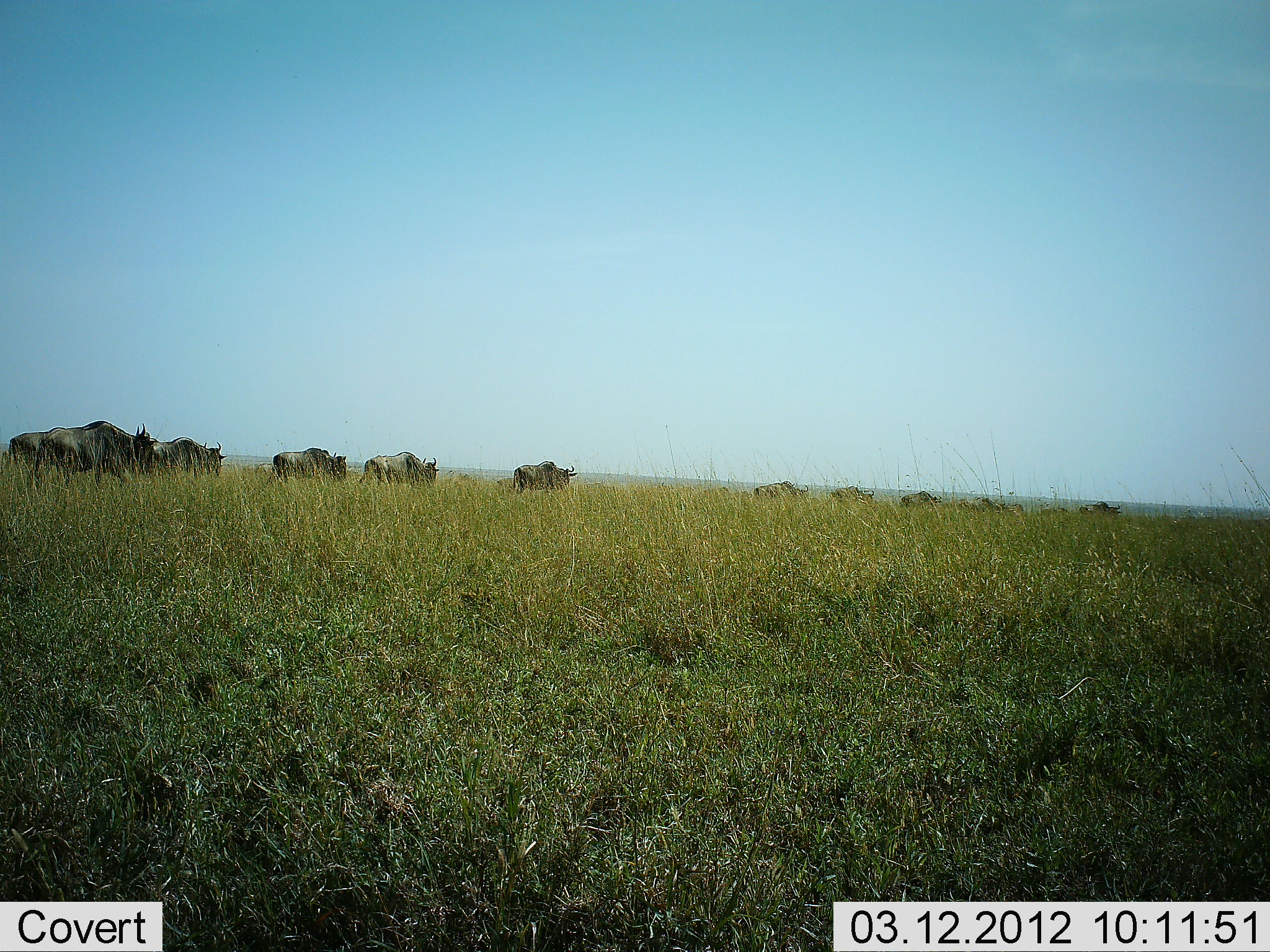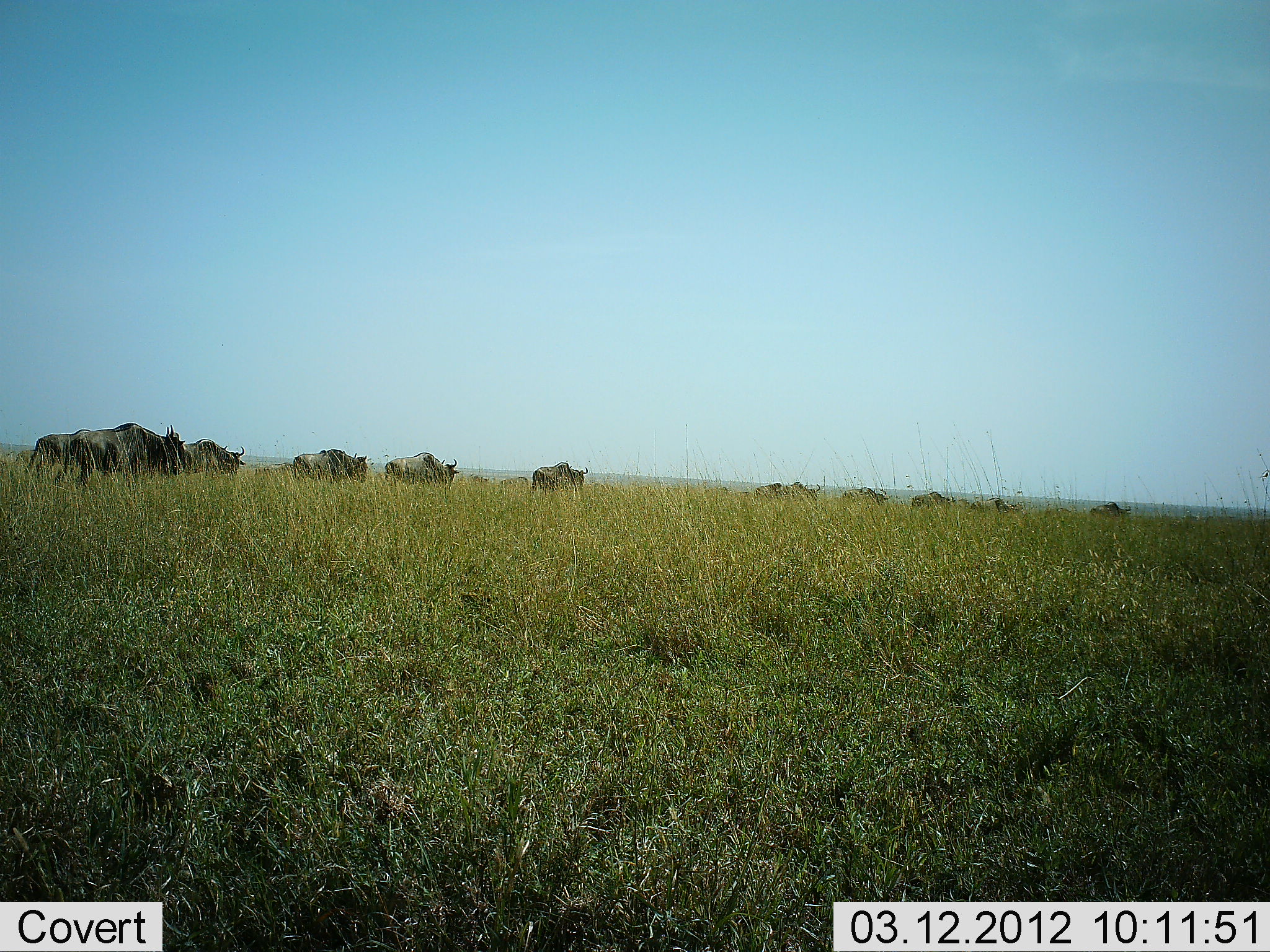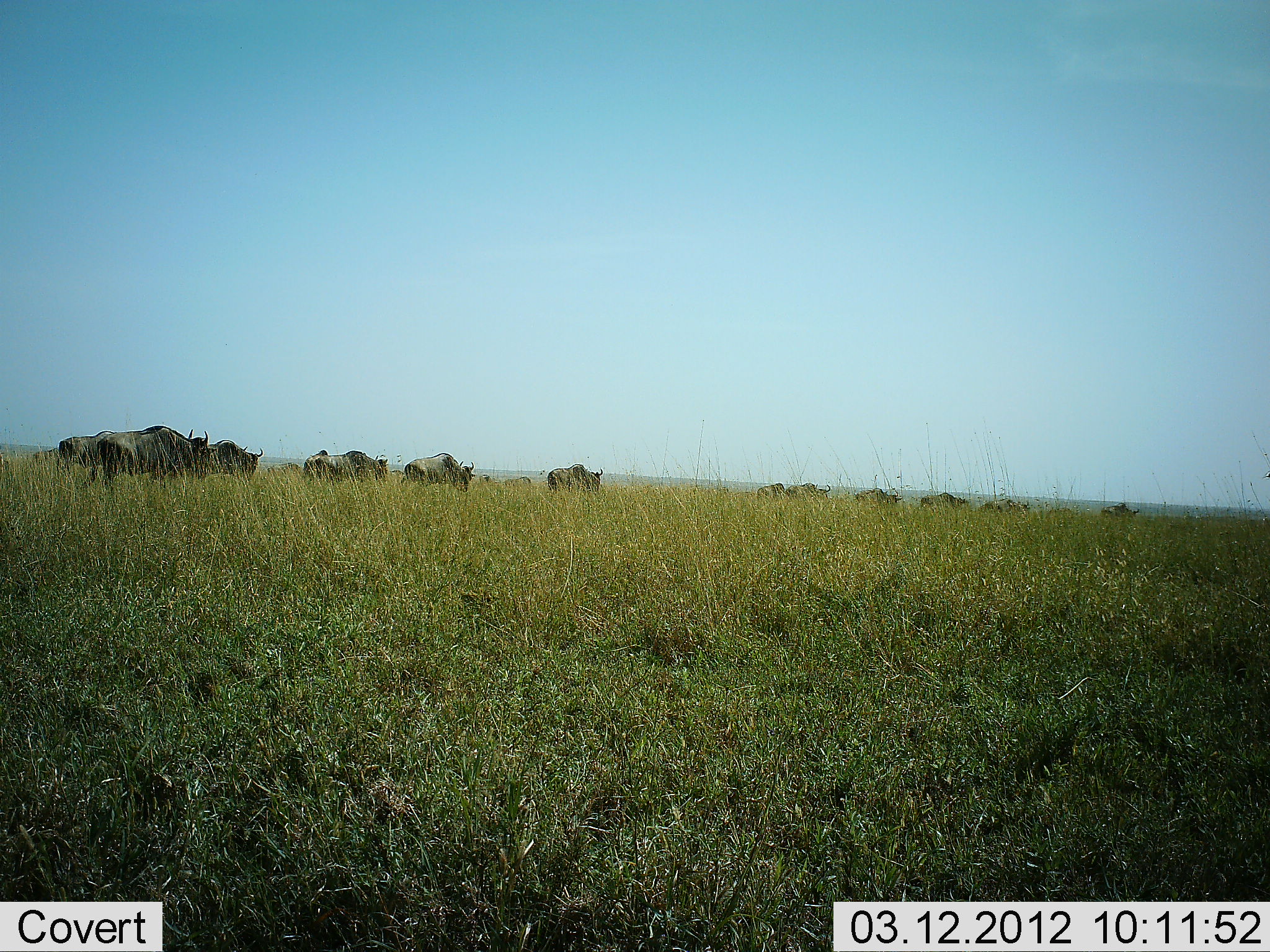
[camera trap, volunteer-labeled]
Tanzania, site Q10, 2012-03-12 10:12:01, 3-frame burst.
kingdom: Animalia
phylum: Chordata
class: Mammalia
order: Artiodactyla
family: Bovidae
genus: Connochaetes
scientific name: Connochaetes taurinus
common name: blue wildebeest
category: wildebeest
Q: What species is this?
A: Wildebeest (blue wildebeest) (Connochaetes taurinus).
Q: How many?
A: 11-50.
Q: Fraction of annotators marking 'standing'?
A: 6%.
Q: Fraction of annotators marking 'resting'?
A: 0%.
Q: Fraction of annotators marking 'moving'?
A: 94%.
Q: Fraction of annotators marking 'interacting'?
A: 0%.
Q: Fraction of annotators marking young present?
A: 0%.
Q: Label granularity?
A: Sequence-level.